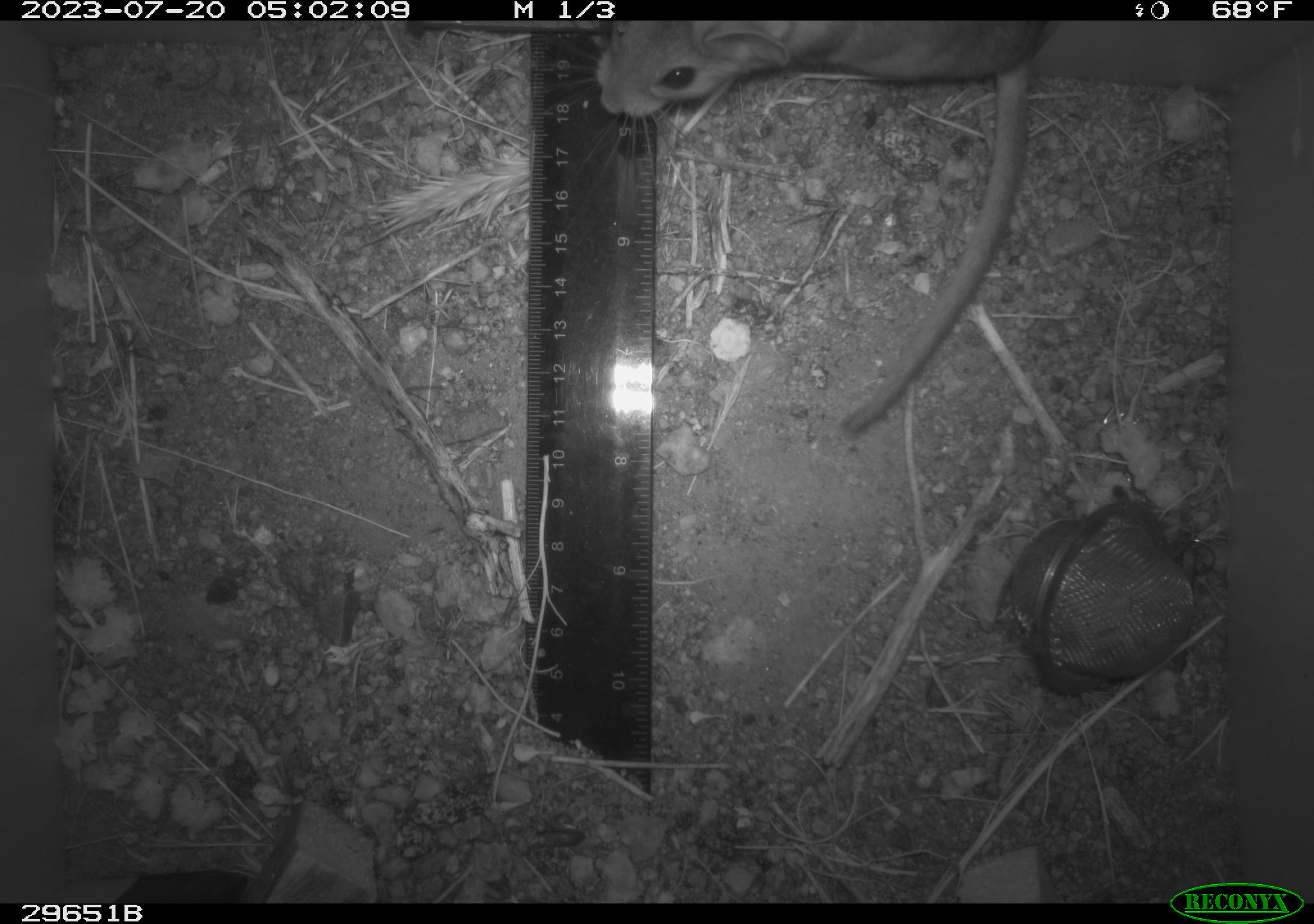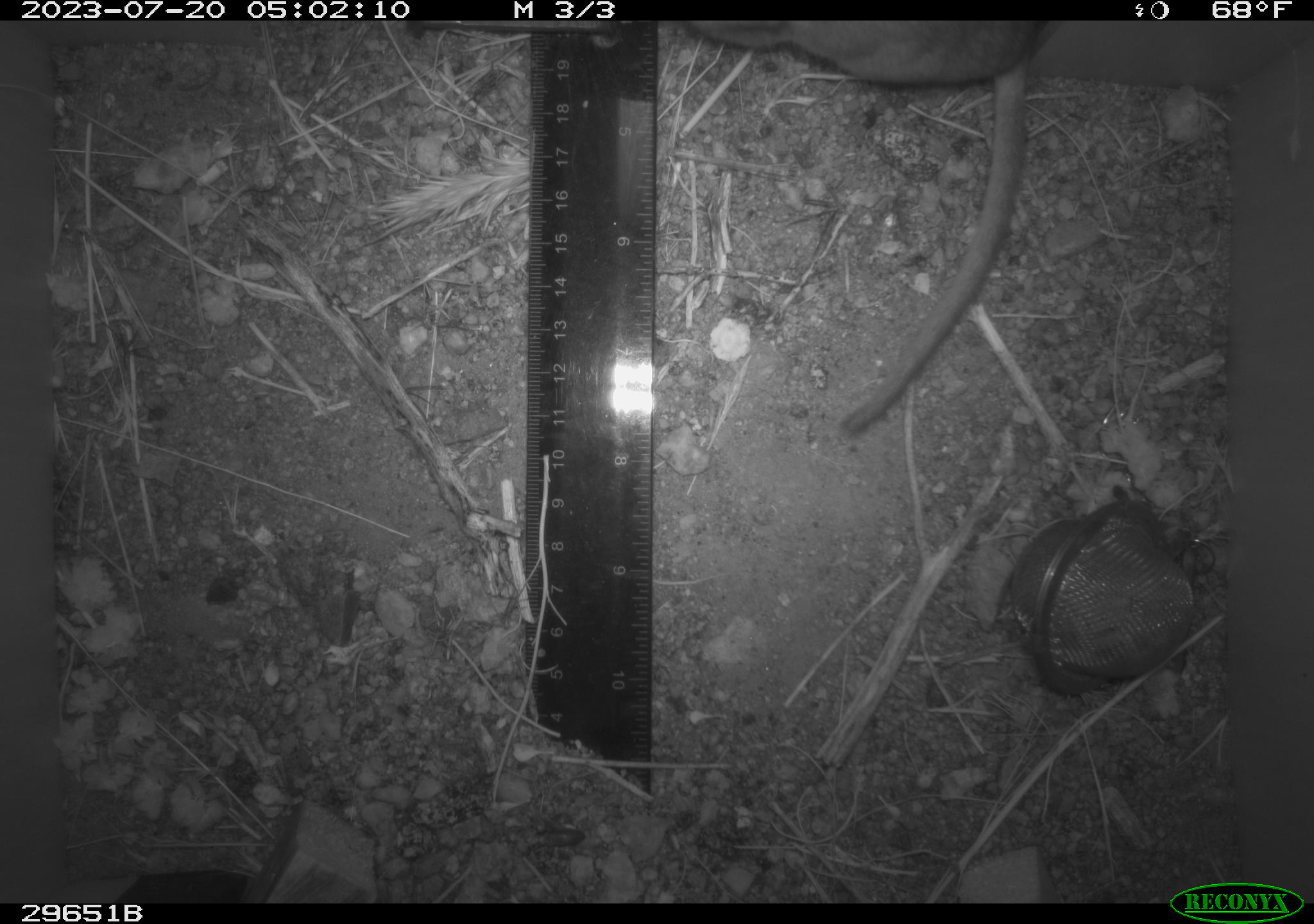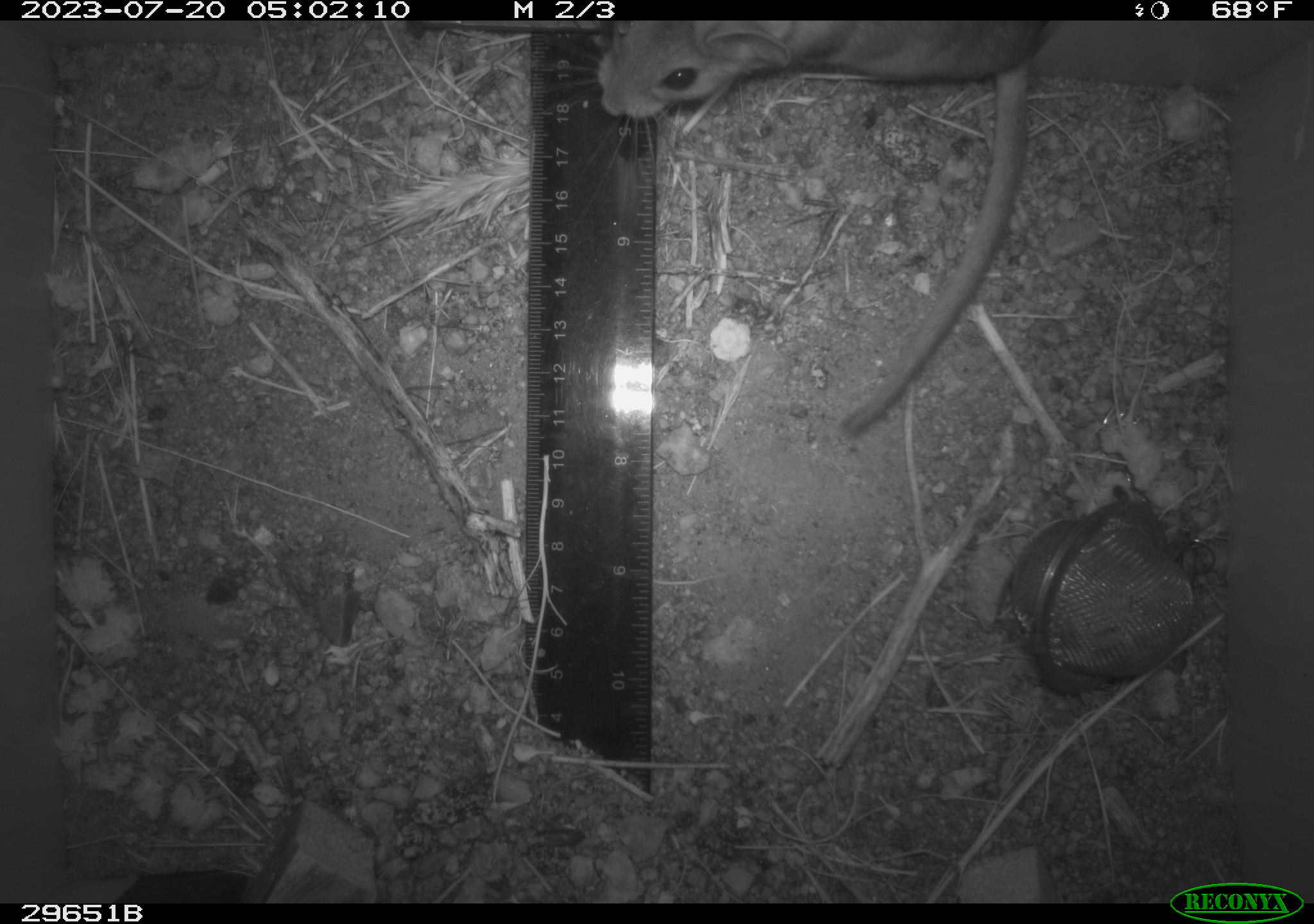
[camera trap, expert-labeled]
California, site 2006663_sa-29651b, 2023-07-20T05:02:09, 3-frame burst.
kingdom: Animalia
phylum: Chordata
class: Mammalia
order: Rodentia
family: Cricetidae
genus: Neotoma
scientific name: Neotoma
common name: pack rat or woodrat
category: neotoma species